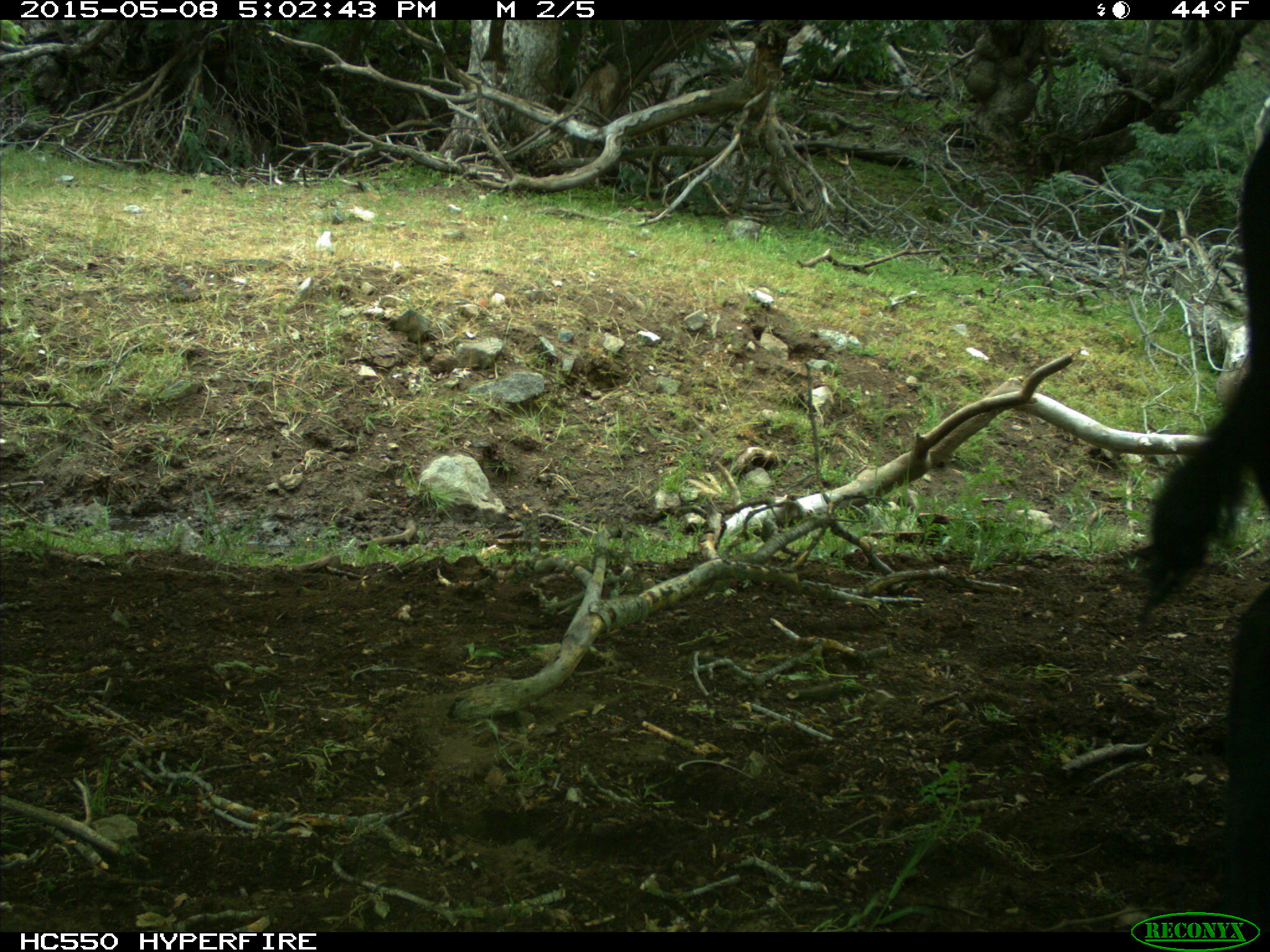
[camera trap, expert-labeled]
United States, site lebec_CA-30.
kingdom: Animalia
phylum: Chordata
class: Mammalia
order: Artiodactyla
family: Bovidae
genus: Bos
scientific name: Bos taurus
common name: domestic cow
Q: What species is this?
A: Bos taurus (domestic cow).